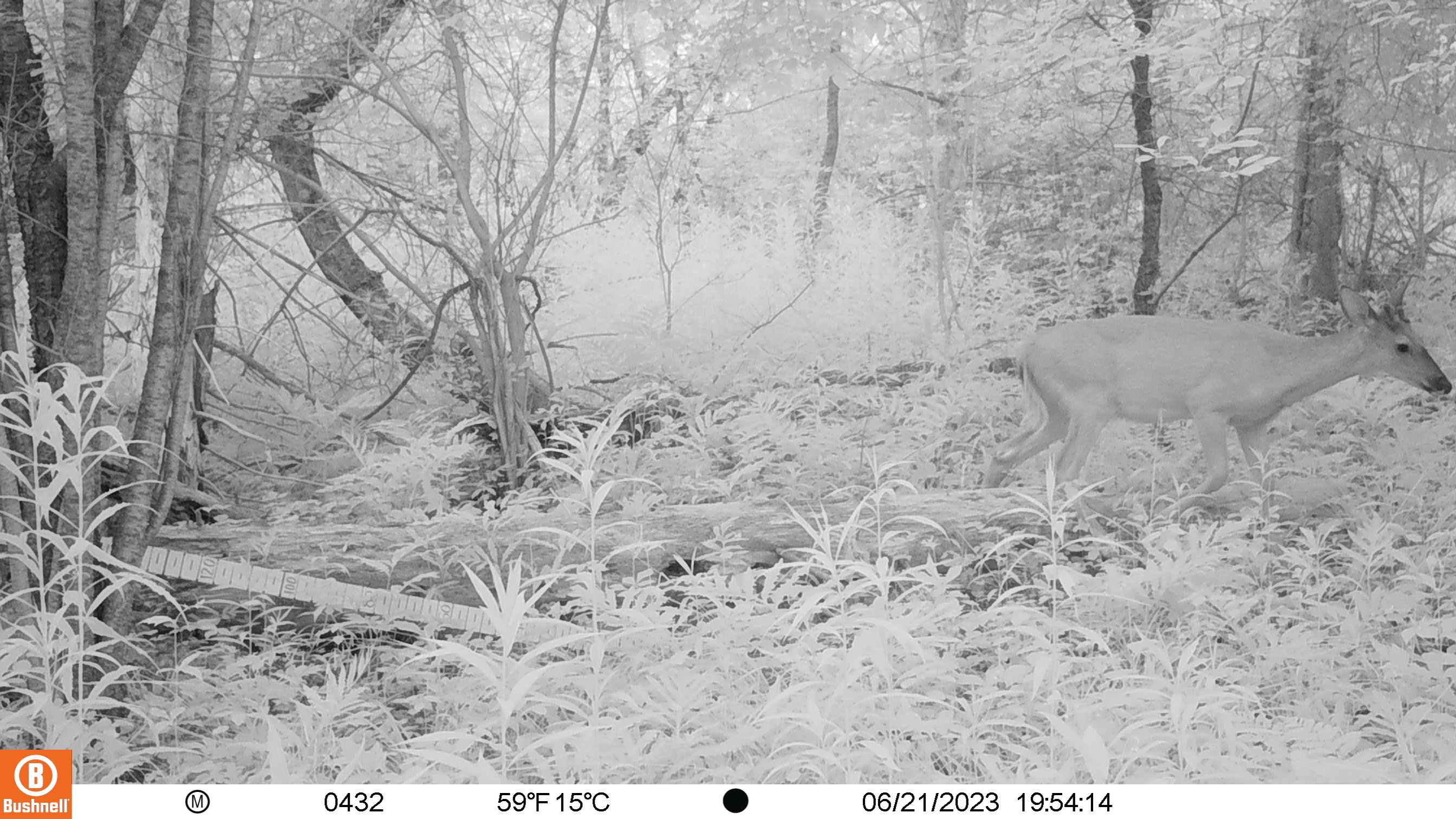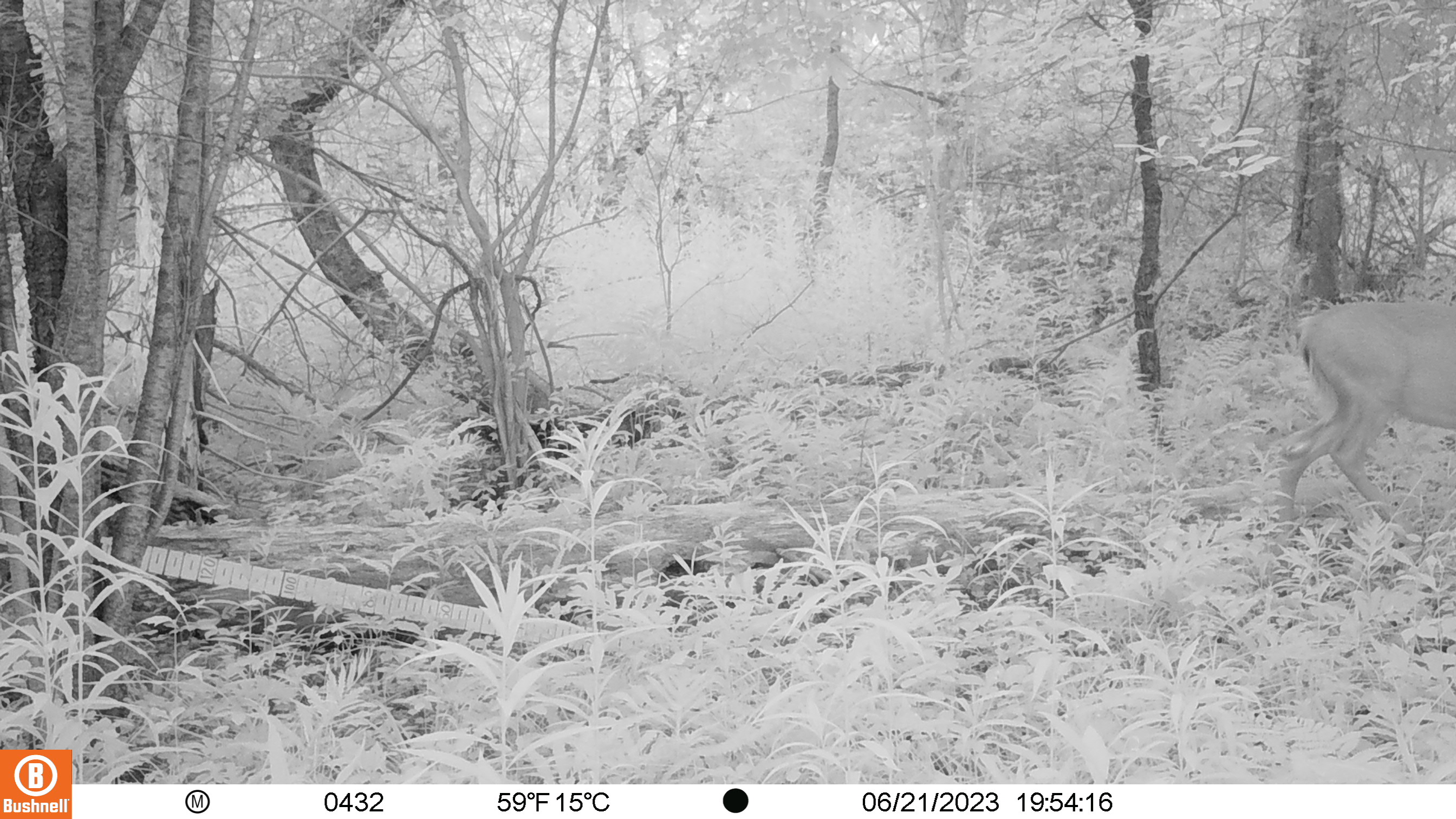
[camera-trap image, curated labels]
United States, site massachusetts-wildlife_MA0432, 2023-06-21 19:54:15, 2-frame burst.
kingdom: Animalia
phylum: Chordata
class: Mammalia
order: Artiodactyla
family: Cervidae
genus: Odocoileus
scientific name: Odocoileus virginianus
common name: white-tailed deer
White-tailed deer (Odocoileus virginianus).